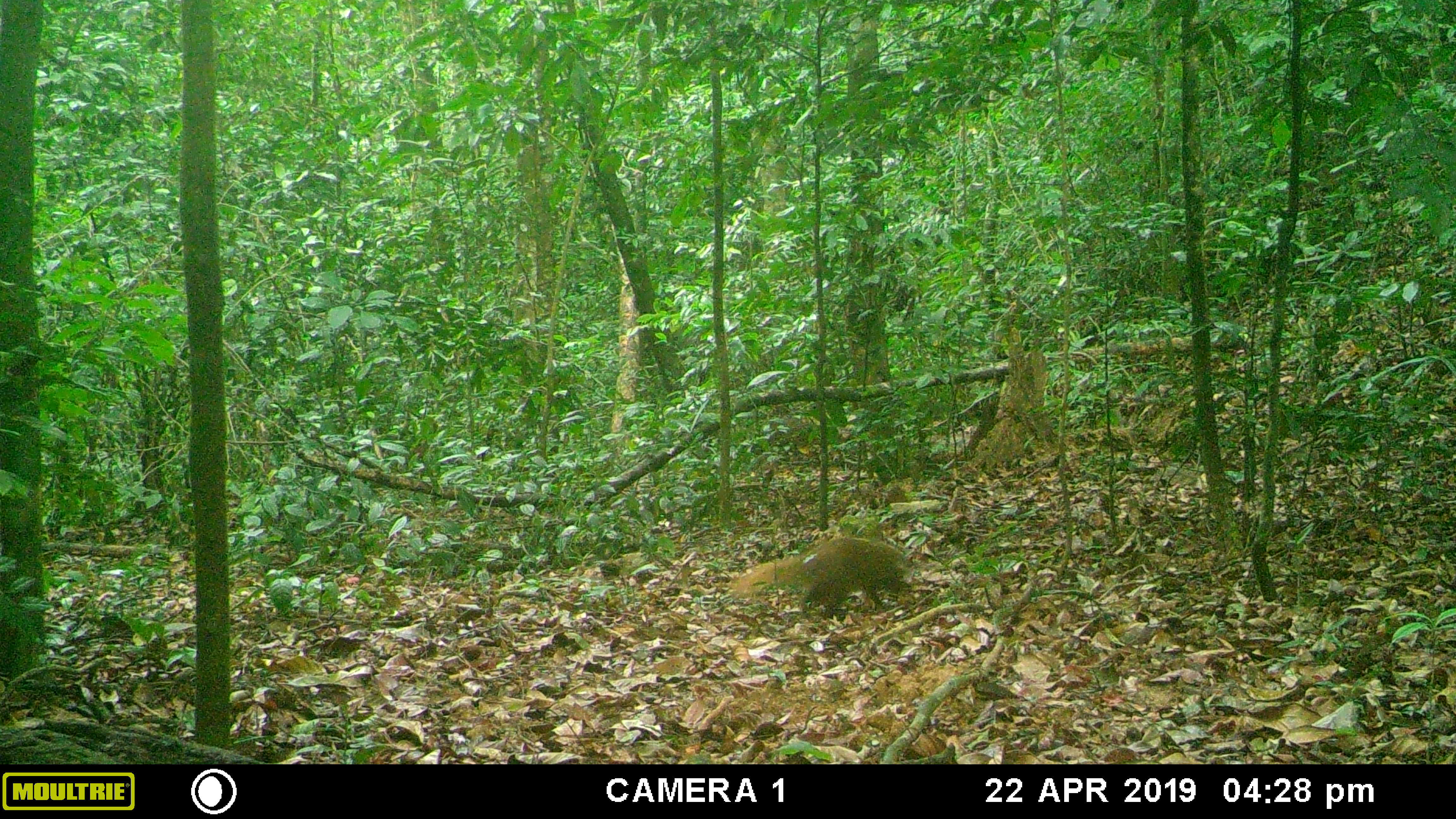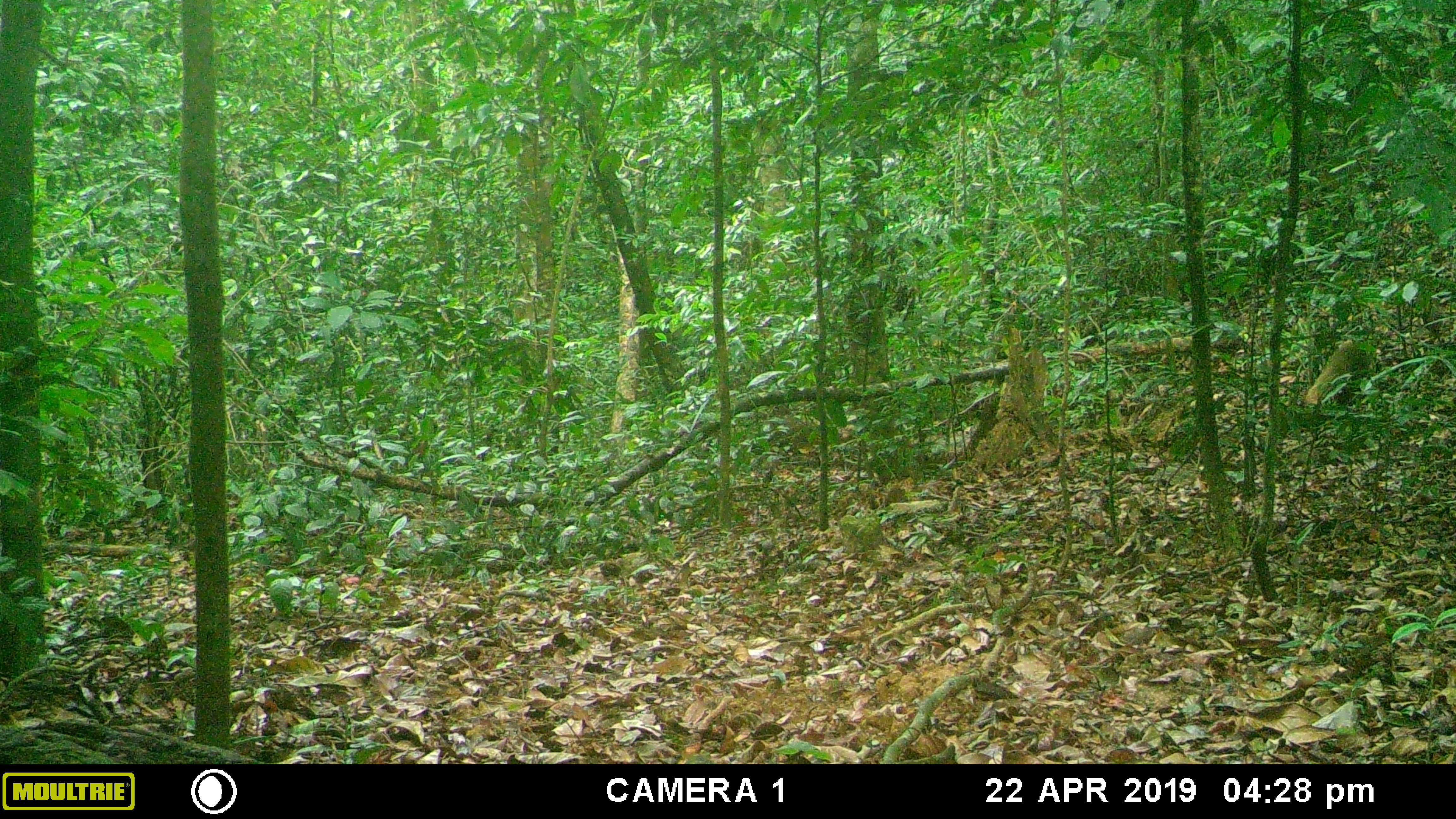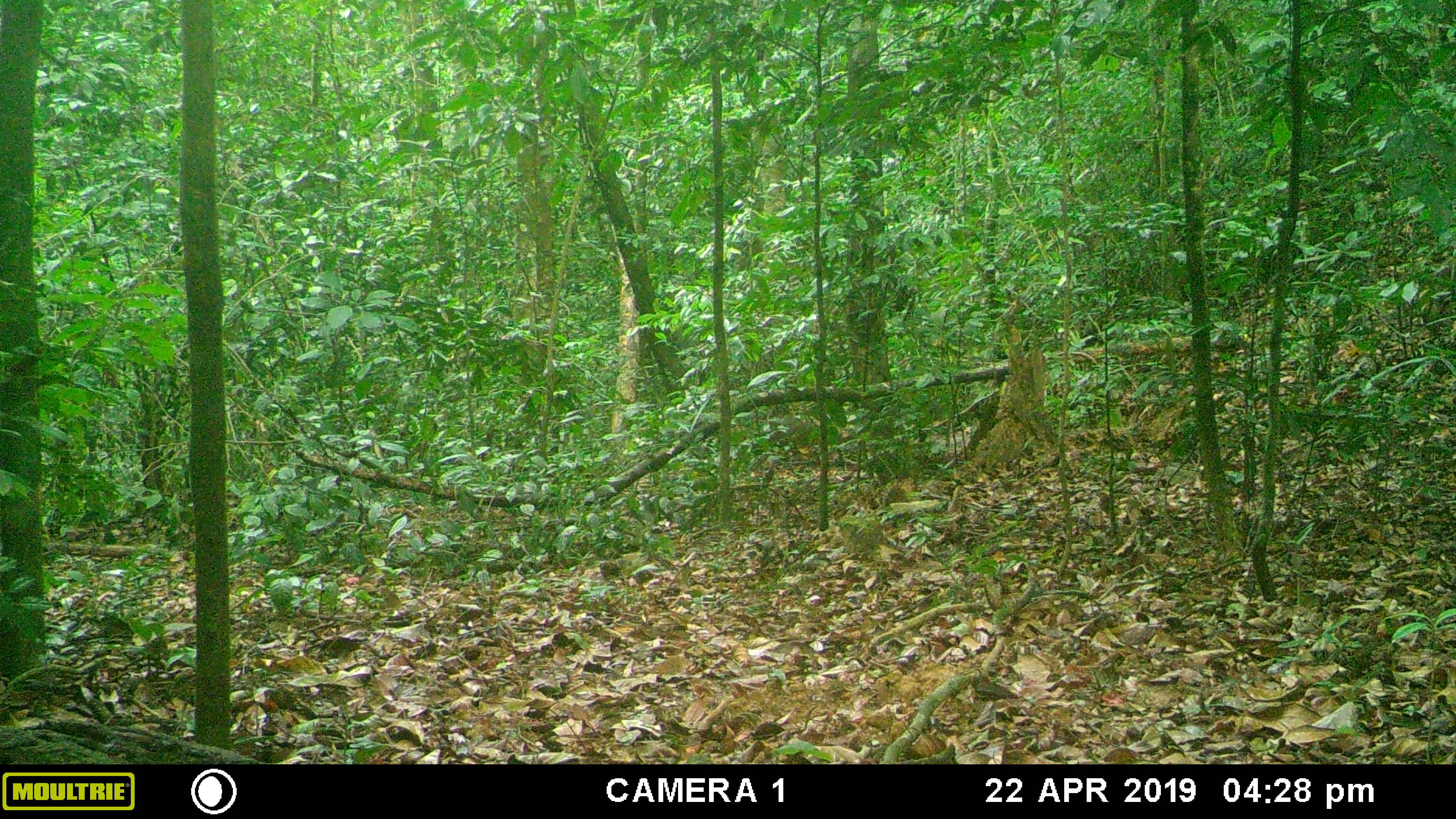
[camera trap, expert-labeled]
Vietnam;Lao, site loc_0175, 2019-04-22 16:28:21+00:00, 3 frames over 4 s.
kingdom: Animalia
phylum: Chordata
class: Mammalia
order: Carnivora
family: Herpestidae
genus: Urva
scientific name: Urva urva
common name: crab-eating mongoose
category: crab eating mongoose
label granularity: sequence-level